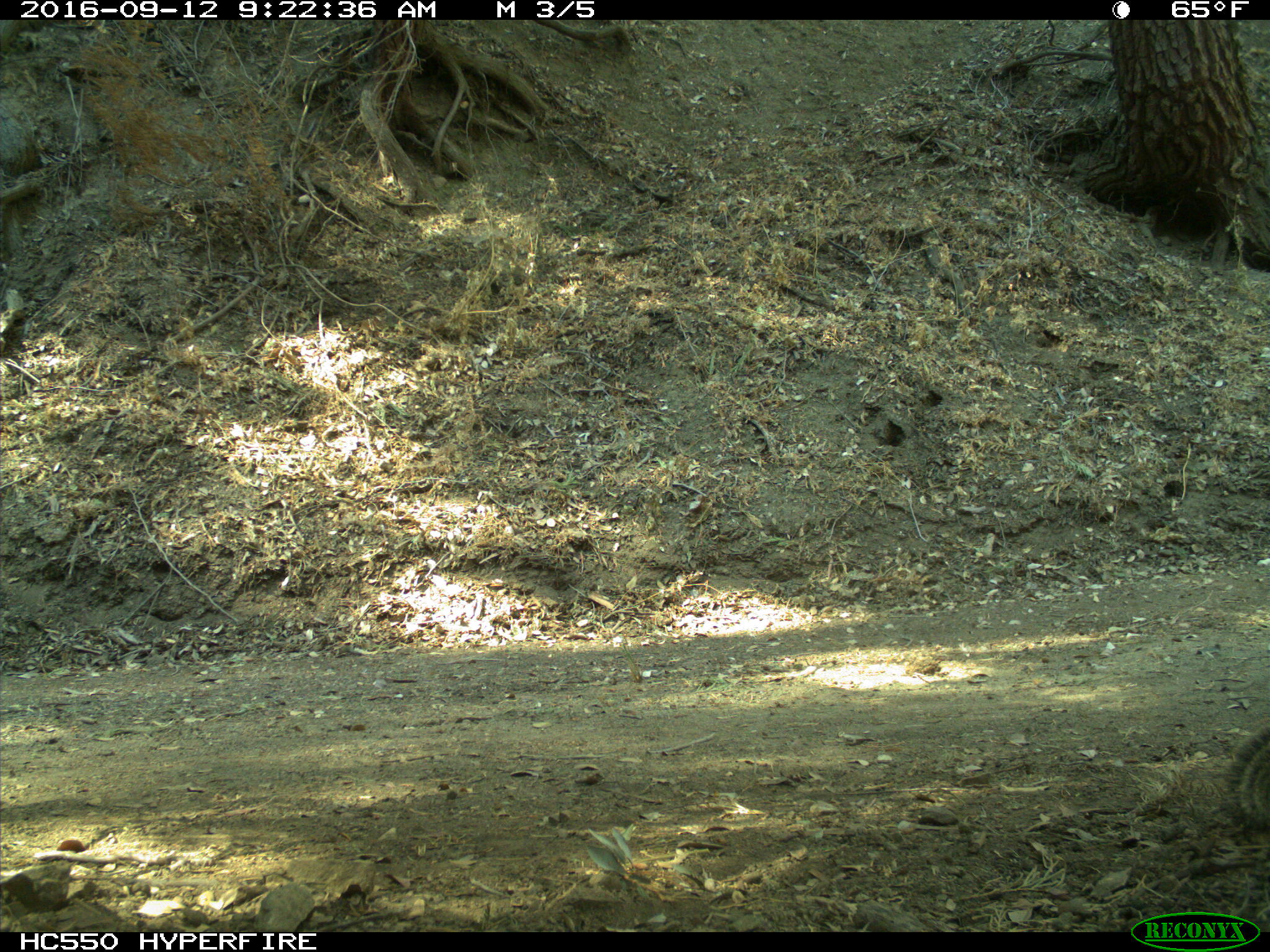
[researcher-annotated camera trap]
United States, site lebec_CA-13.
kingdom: Animalia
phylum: Chordata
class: Mammalia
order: Rodentia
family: Sciuridae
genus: Otospermophilus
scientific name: Otospermophilus beecheyi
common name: california ground squirrel